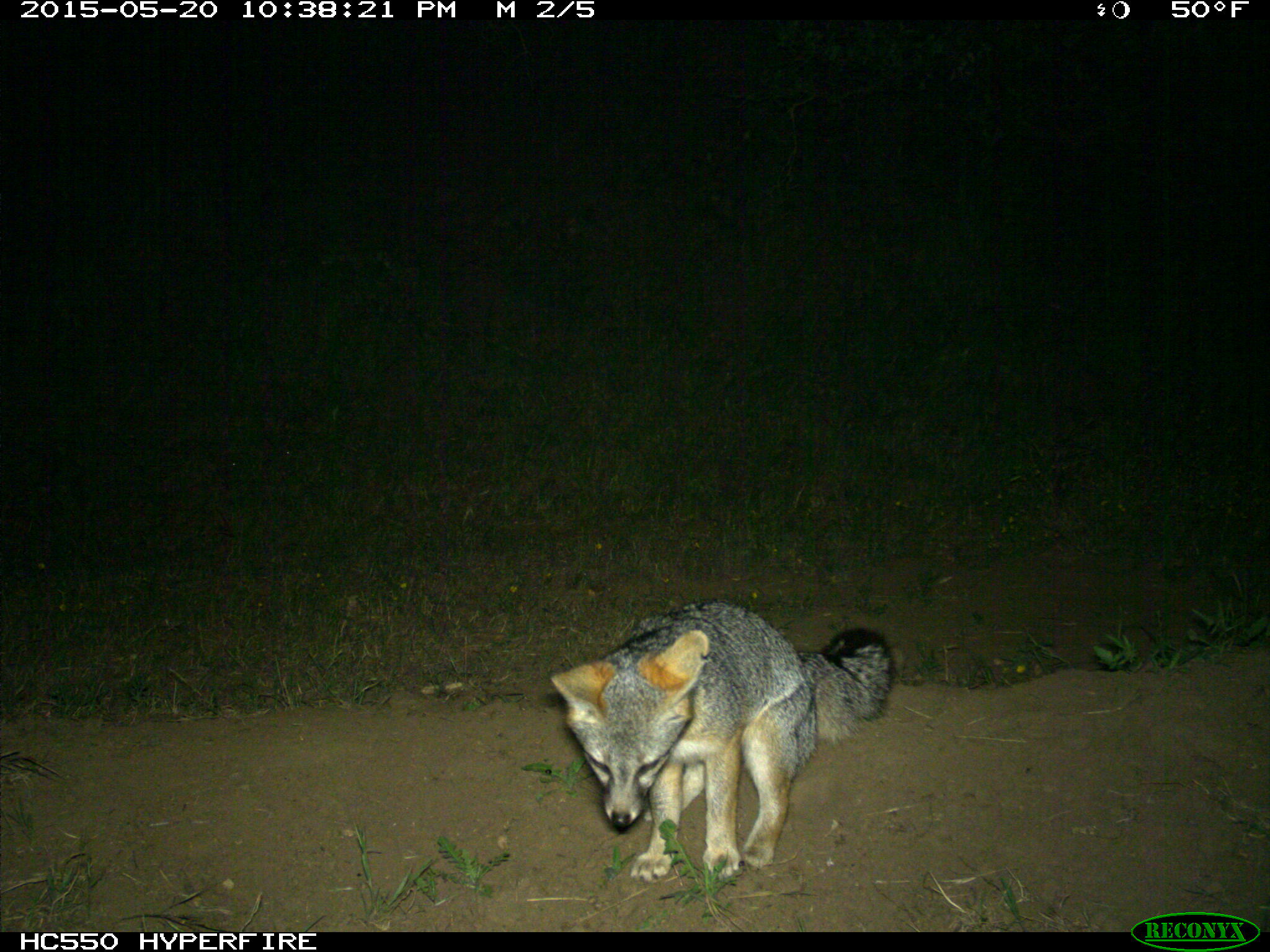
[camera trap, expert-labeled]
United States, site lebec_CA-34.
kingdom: Animalia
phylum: Chordata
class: Mammalia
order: Carnivora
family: Canidae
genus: Urocyon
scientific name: Urocyon cinereoargenteus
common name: gray fox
Urocyon cinereoargenteus (gray fox).